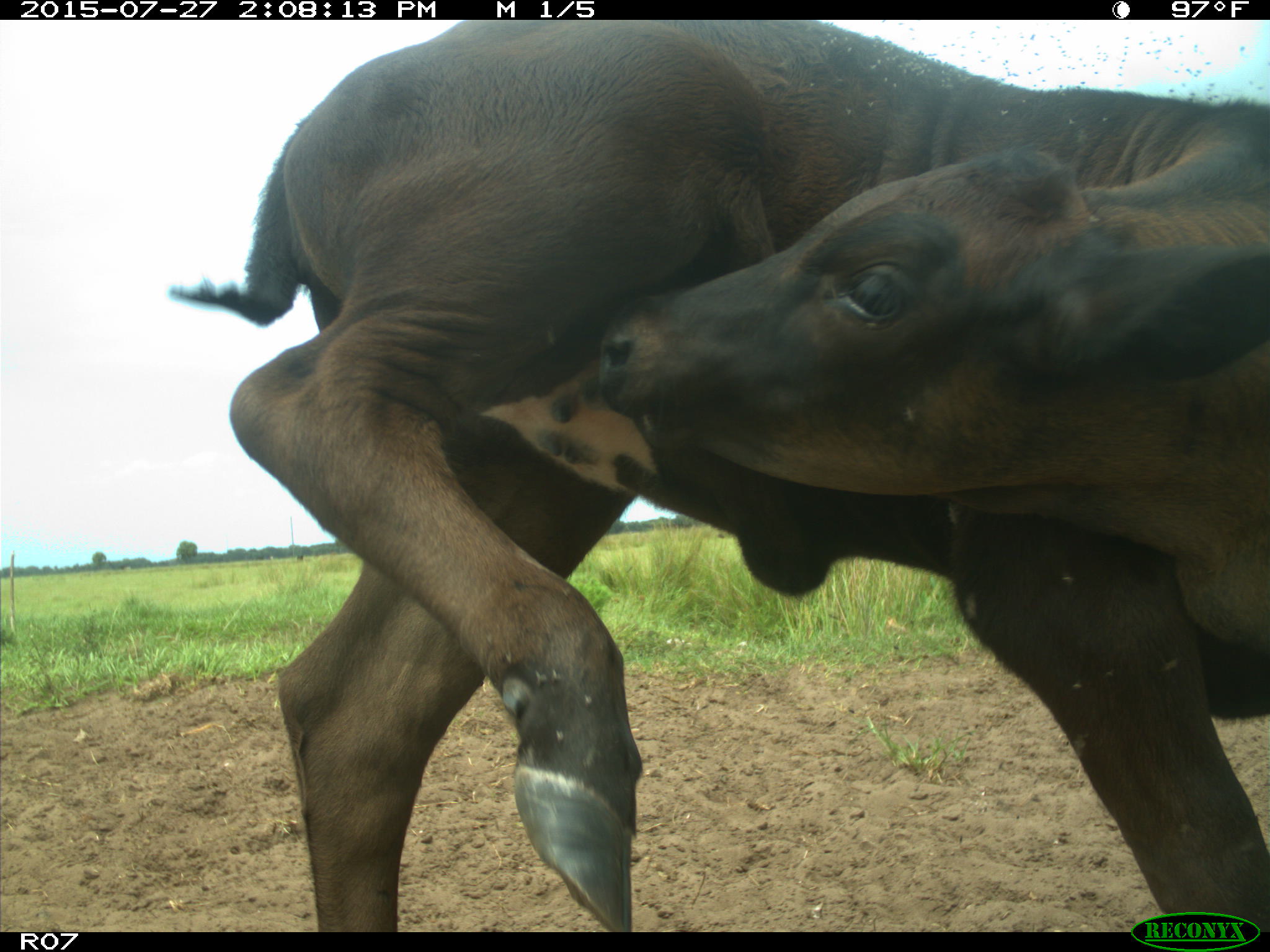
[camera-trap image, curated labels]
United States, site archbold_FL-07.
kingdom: Animalia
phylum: Chordata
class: Mammalia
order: Artiodactyla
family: Bovidae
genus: Bos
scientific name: Bos taurus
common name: domestic cow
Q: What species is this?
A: Bos taurus (domestic cow).